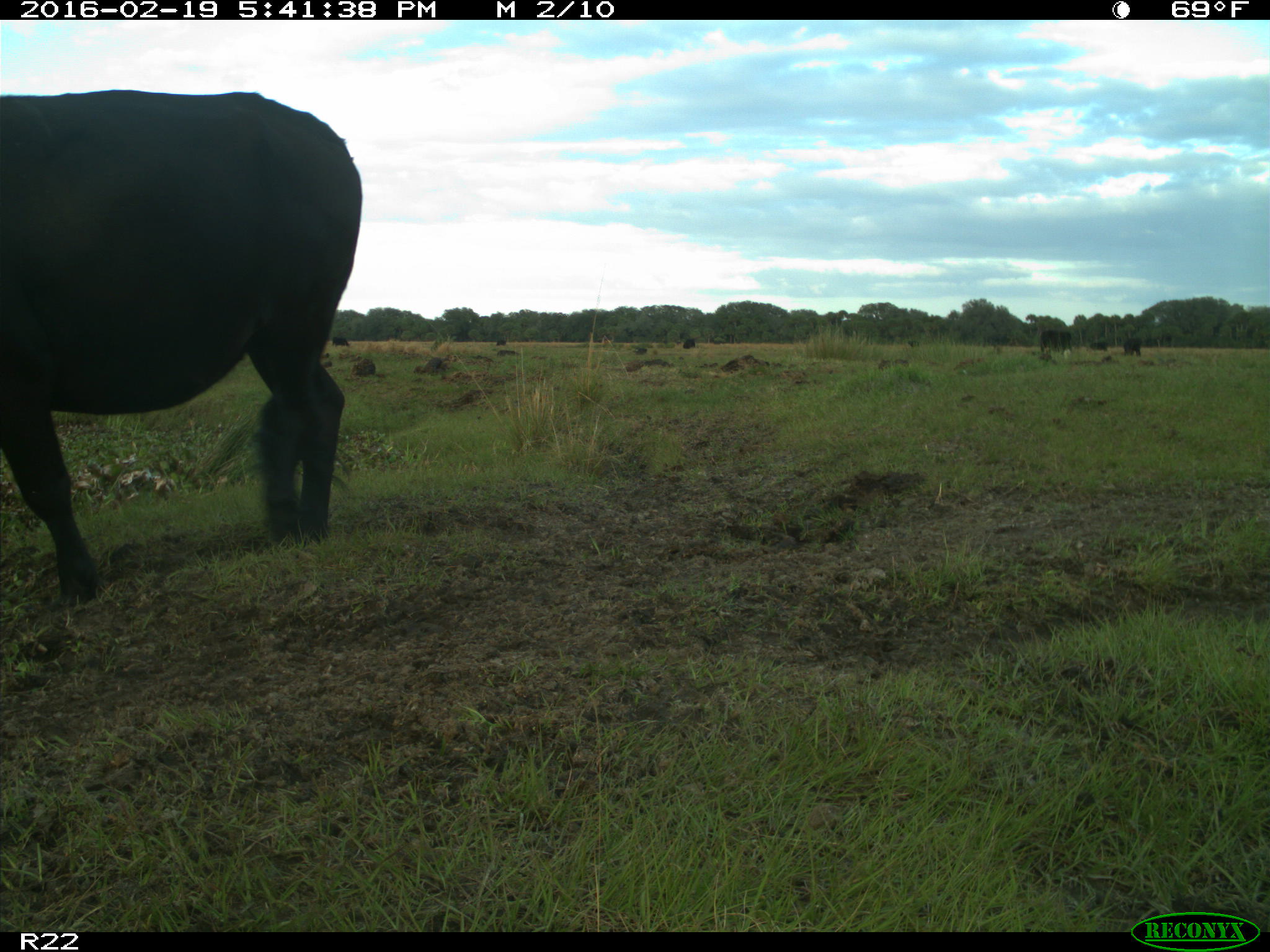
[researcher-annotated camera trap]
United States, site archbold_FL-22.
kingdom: Animalia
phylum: Chordata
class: Mammalia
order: Artiodactyla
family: Bovidae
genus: Bos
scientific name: Bos taurus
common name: domestic cow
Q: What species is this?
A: Bos taurus (domestic cow).